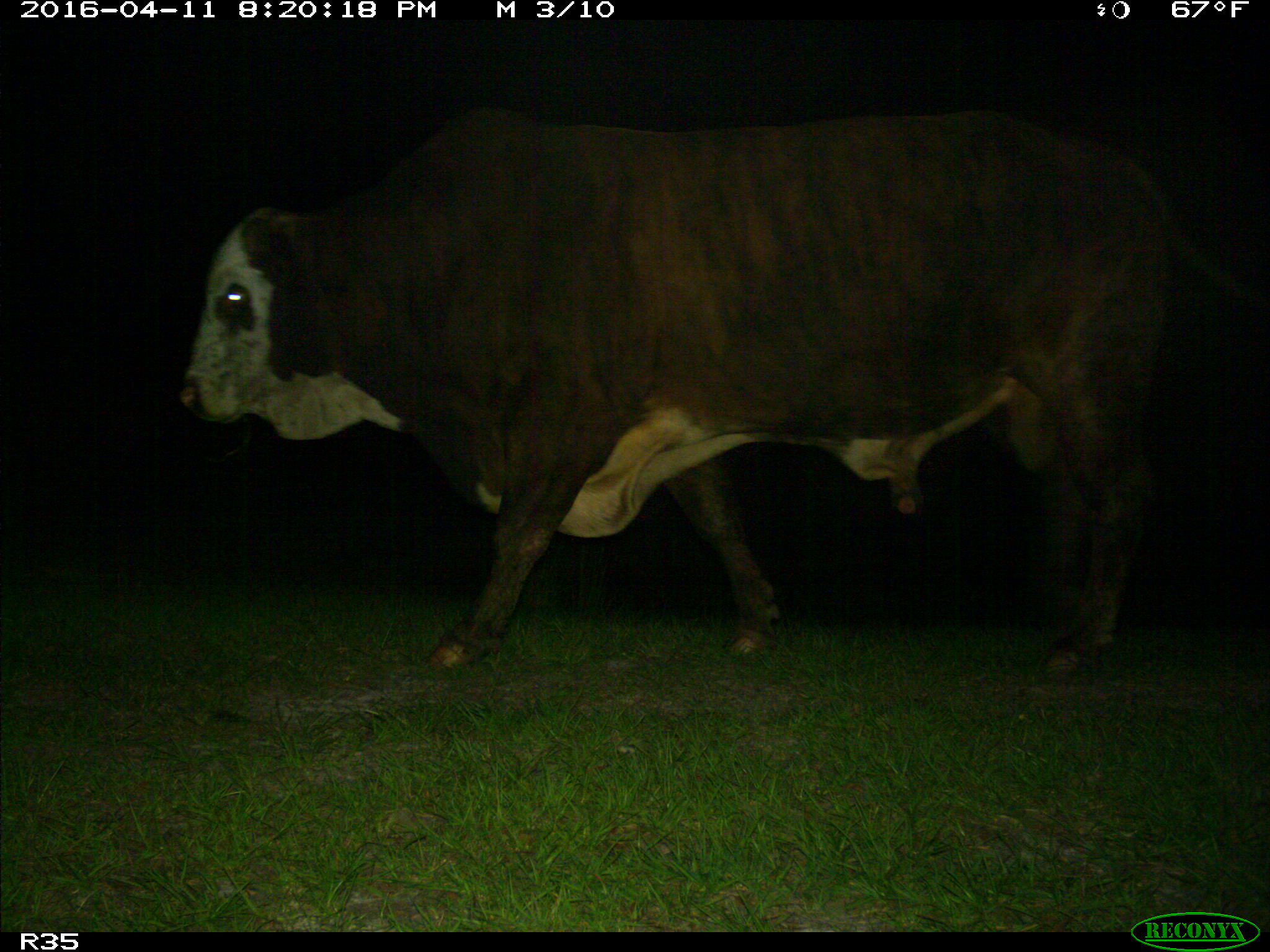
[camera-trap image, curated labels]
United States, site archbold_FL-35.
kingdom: Animalia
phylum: Chordata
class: Mammalia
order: Artiodactyla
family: Bovidae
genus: Bos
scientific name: Bos taurus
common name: domestic cow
Bos taurus (domestic cow).